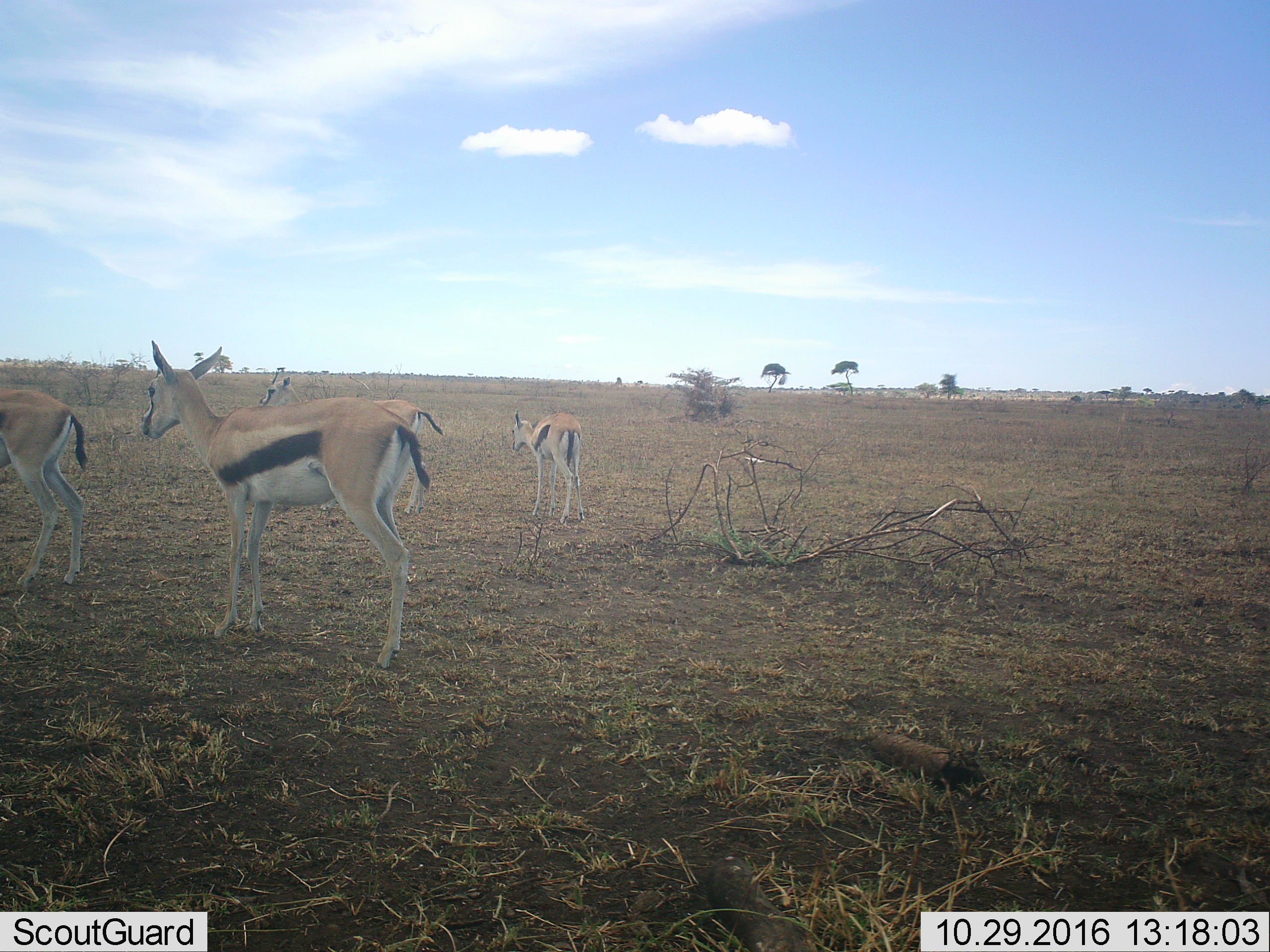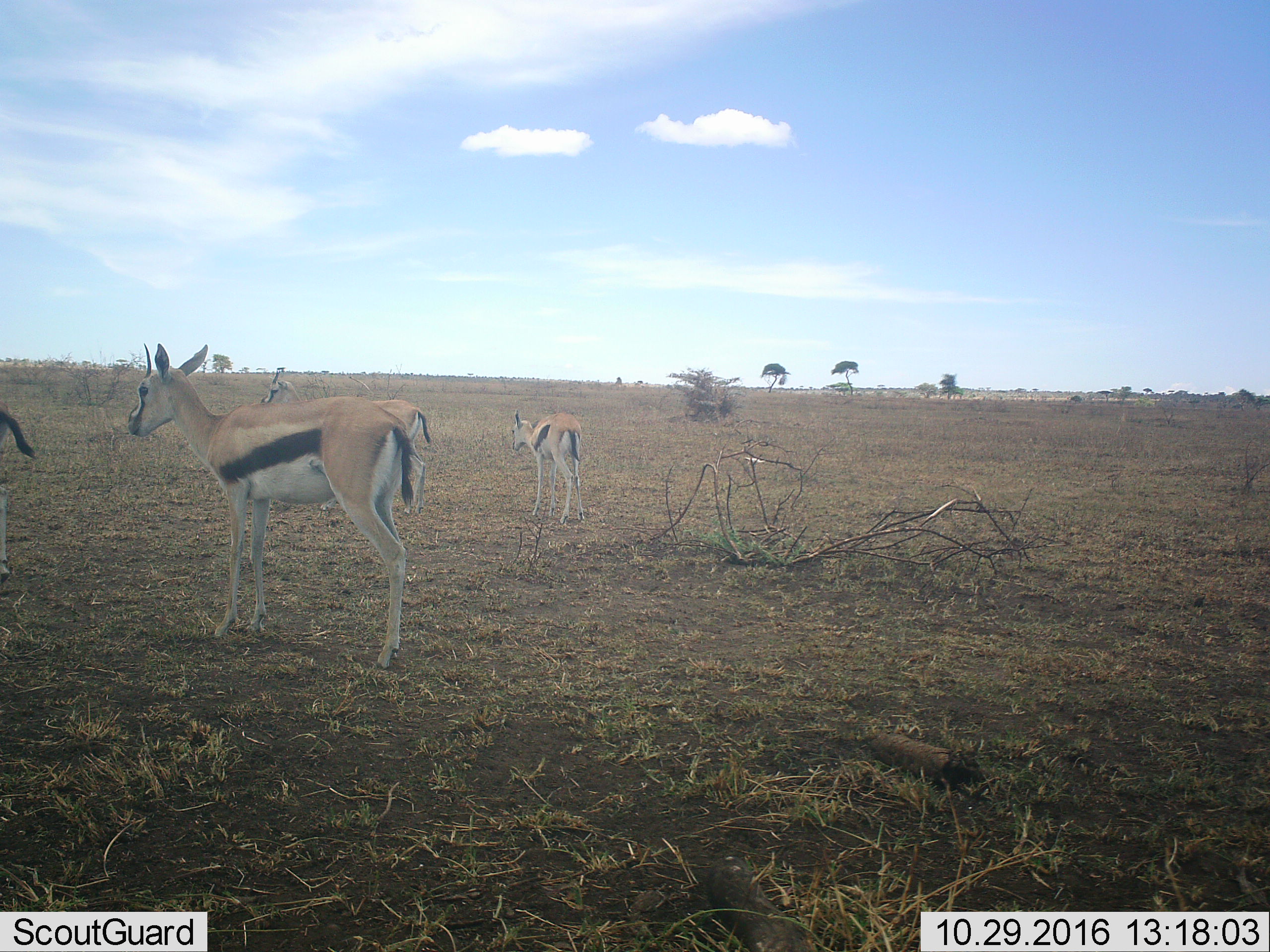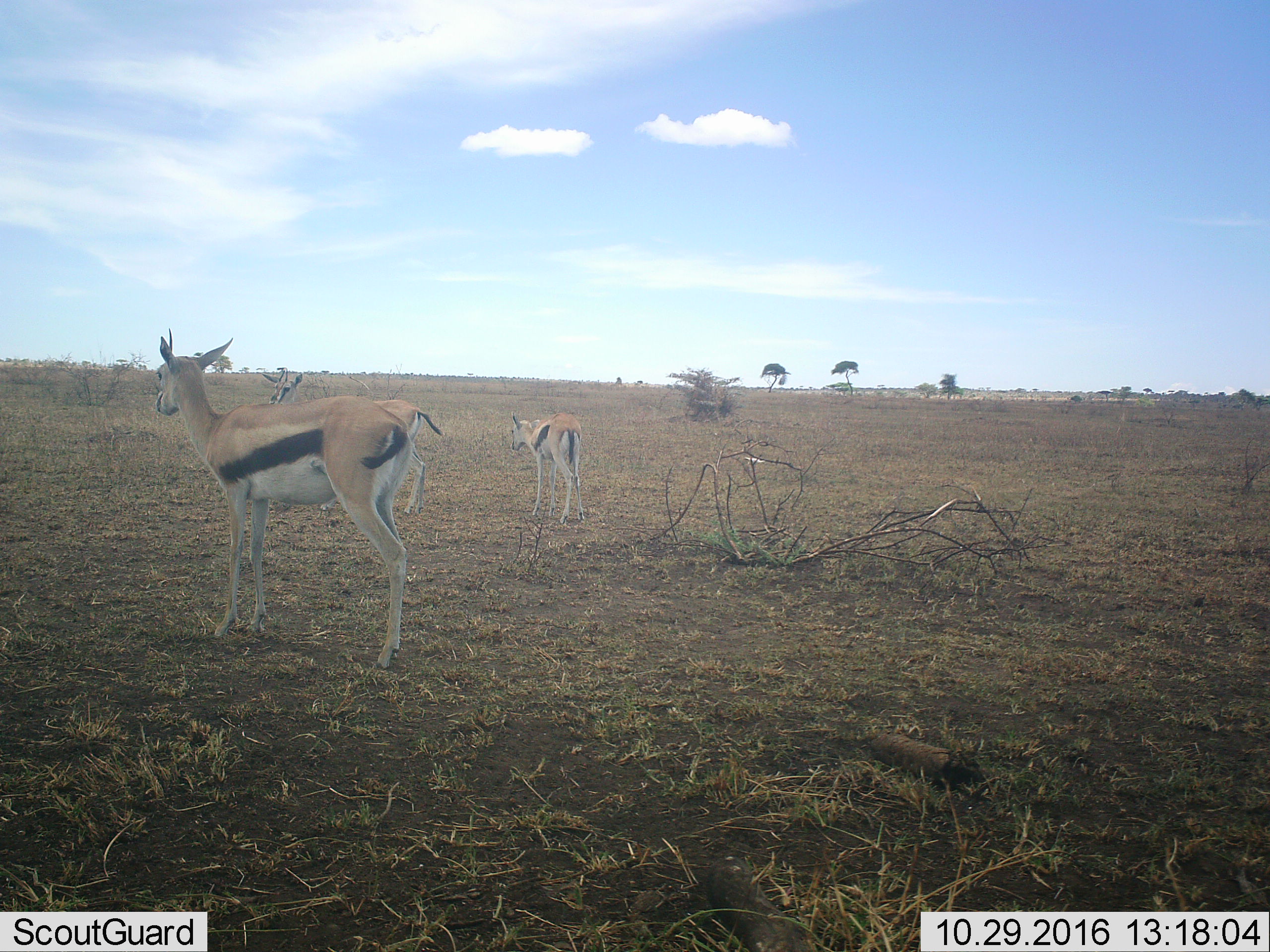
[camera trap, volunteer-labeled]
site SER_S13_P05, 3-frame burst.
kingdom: Animalia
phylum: Chordata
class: Mammalia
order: Artiodactyla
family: Bovidae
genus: Eudorcas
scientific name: Eudorcas thomsonii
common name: thomson's gazelle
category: gazellethomsons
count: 4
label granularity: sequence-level